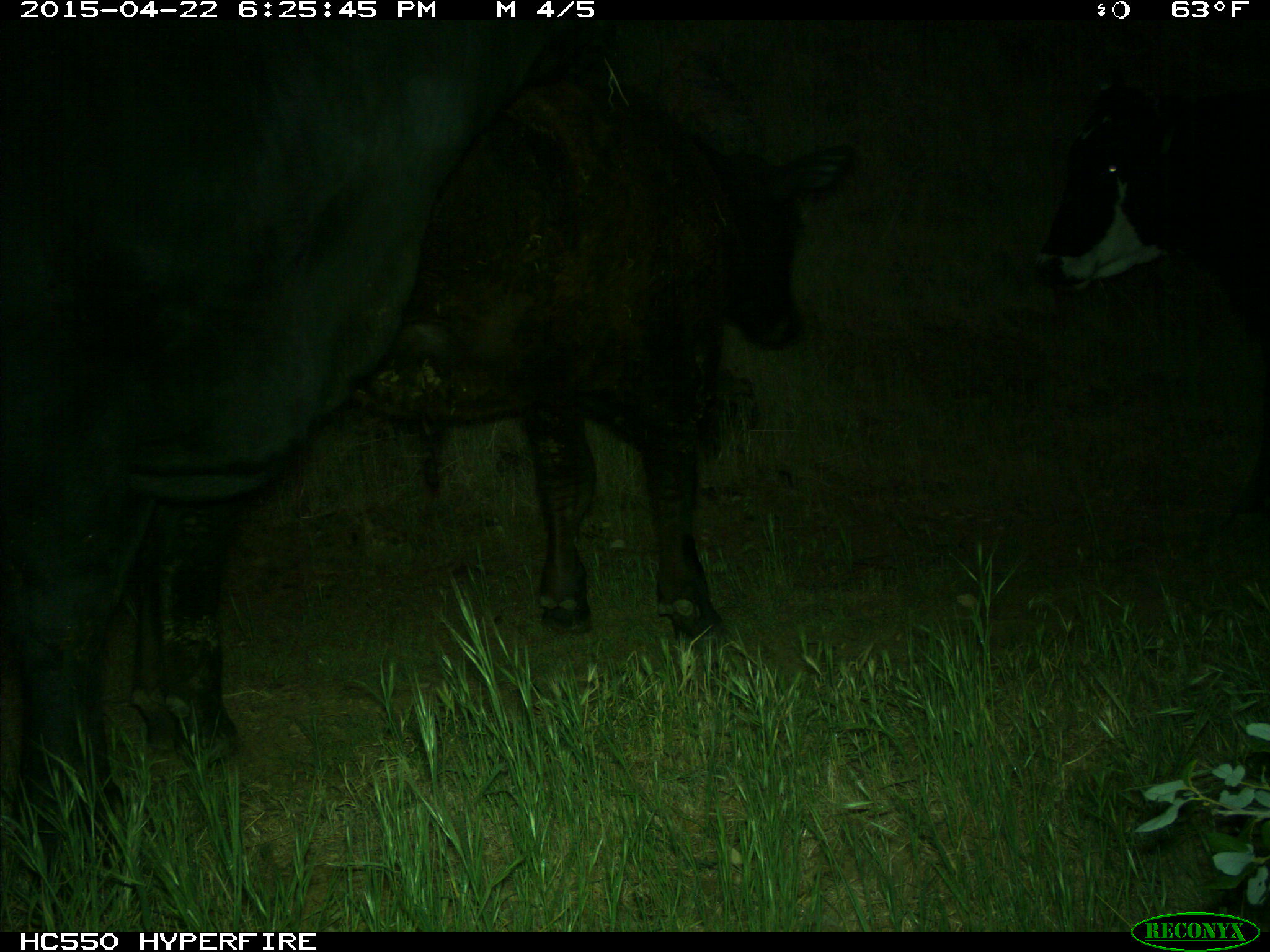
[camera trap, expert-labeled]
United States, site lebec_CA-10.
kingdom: Animalia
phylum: Chordata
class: Mammalia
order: Artiodactyla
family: Bovidae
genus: Bos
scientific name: Bos taurus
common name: domestic cow